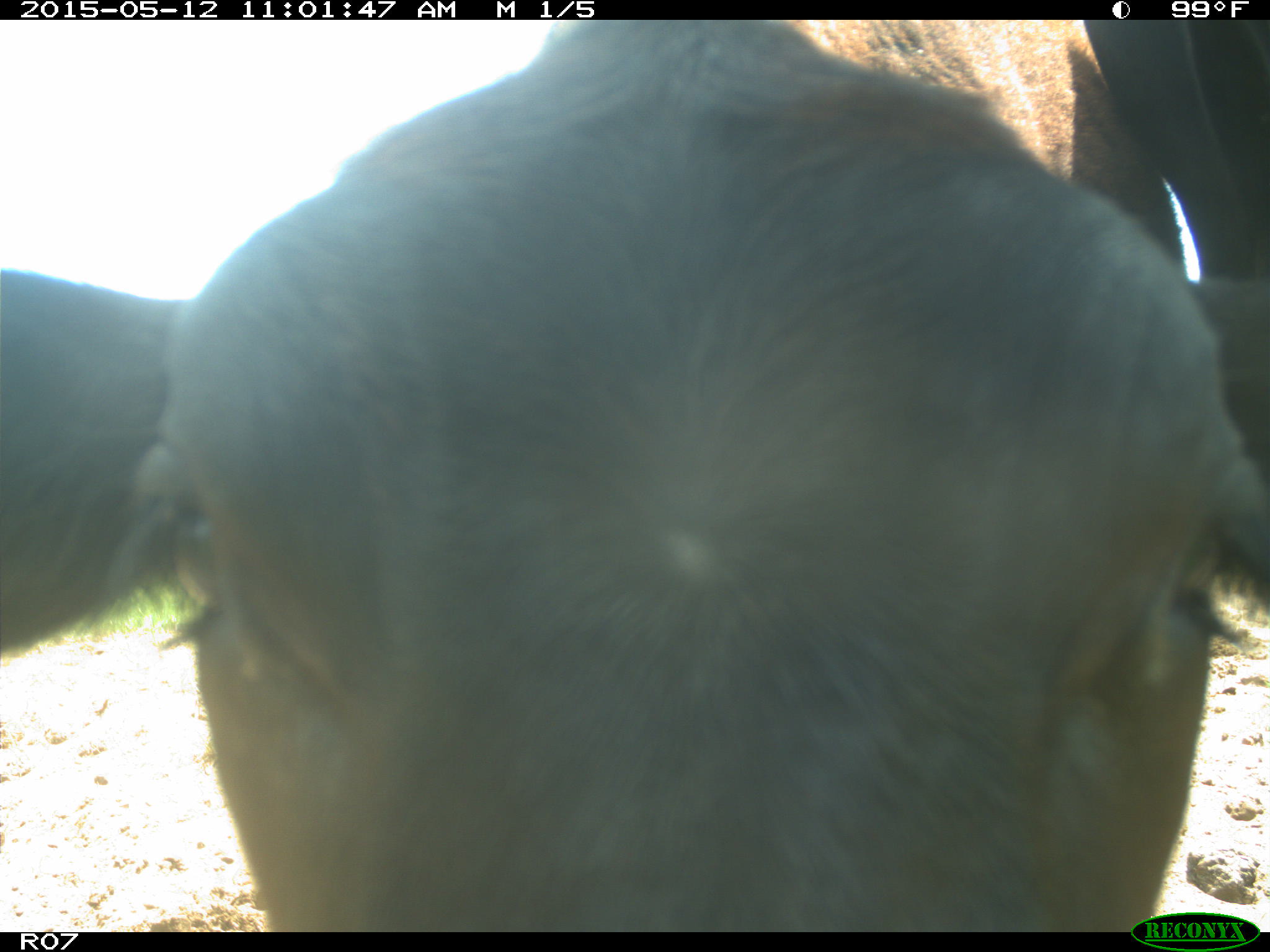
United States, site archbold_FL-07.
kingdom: Animalia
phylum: Chordata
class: Mammalia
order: Artiodactyla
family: Bovidae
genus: Bos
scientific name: Bos taurus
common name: domestic cow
Bos taurus (domestic cow).